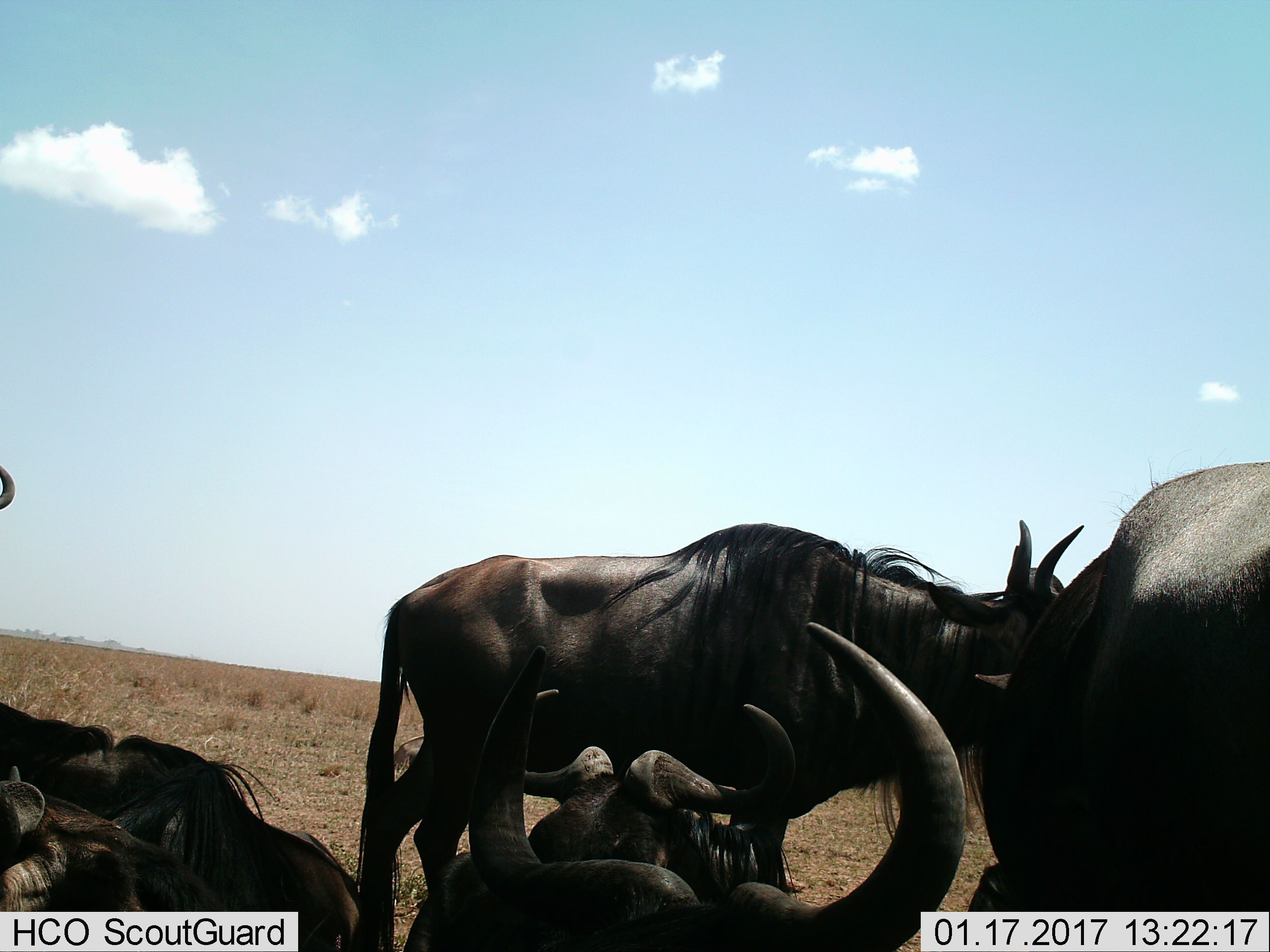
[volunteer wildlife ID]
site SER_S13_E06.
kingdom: Animalia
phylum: Chordata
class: Mammalia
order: Artiodactyla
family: Bovidae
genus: Connochaetes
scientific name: Connochaetes taurinus taurinus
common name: blue wildebeest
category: wildebeestblue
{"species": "wildebeestblue (blue wildebeest) (Connochaetes taurinus taurinus)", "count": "4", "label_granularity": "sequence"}